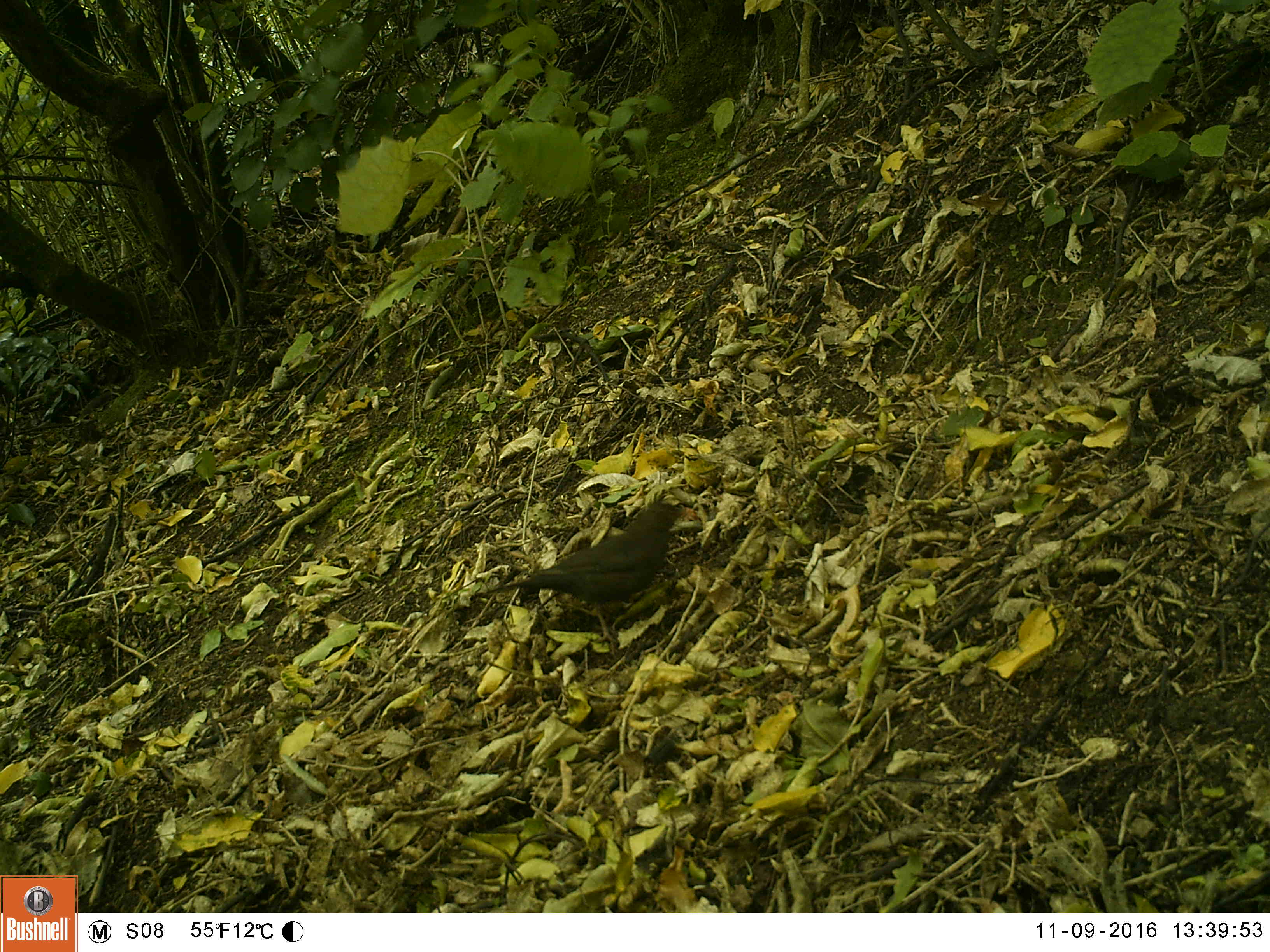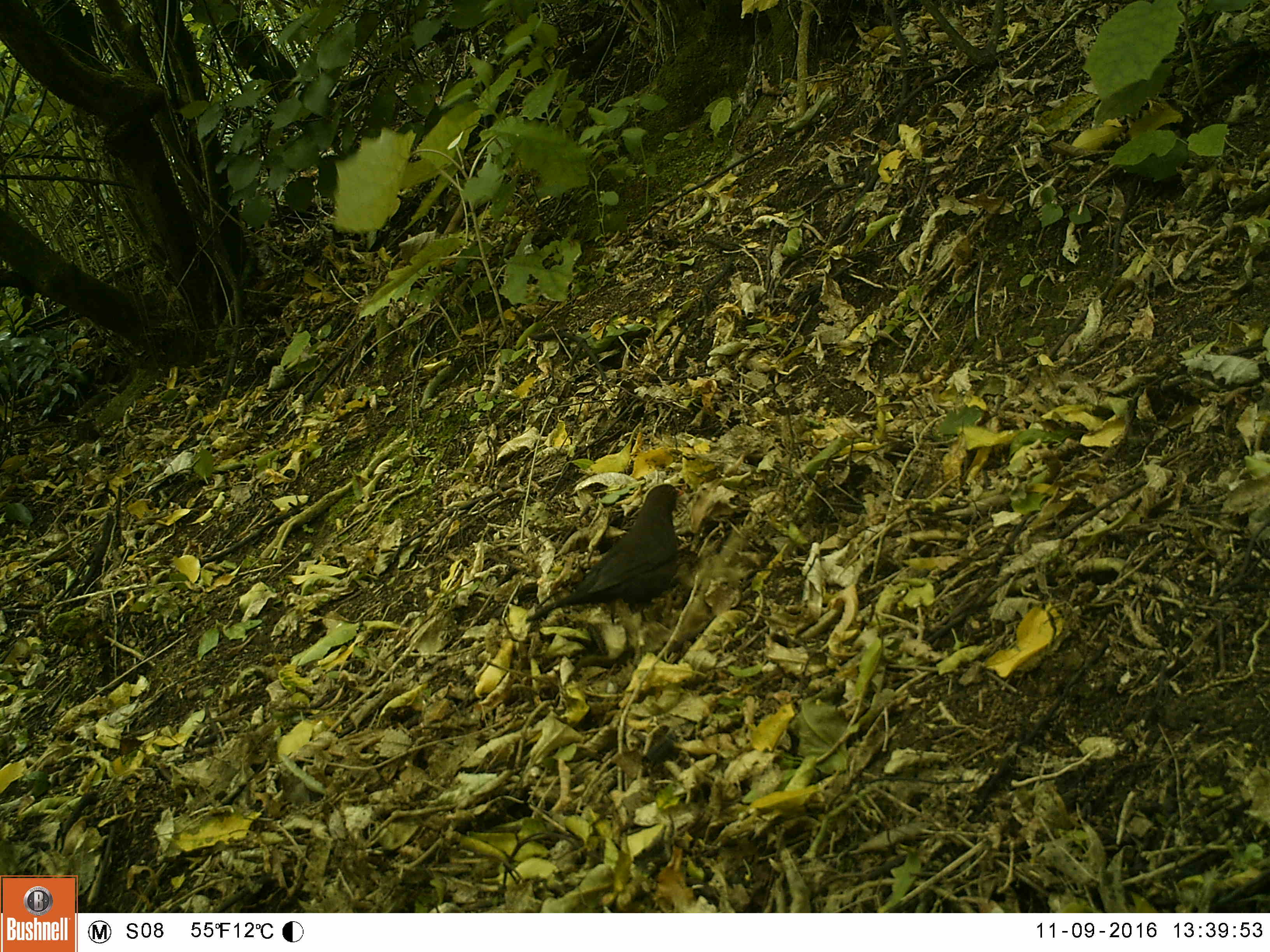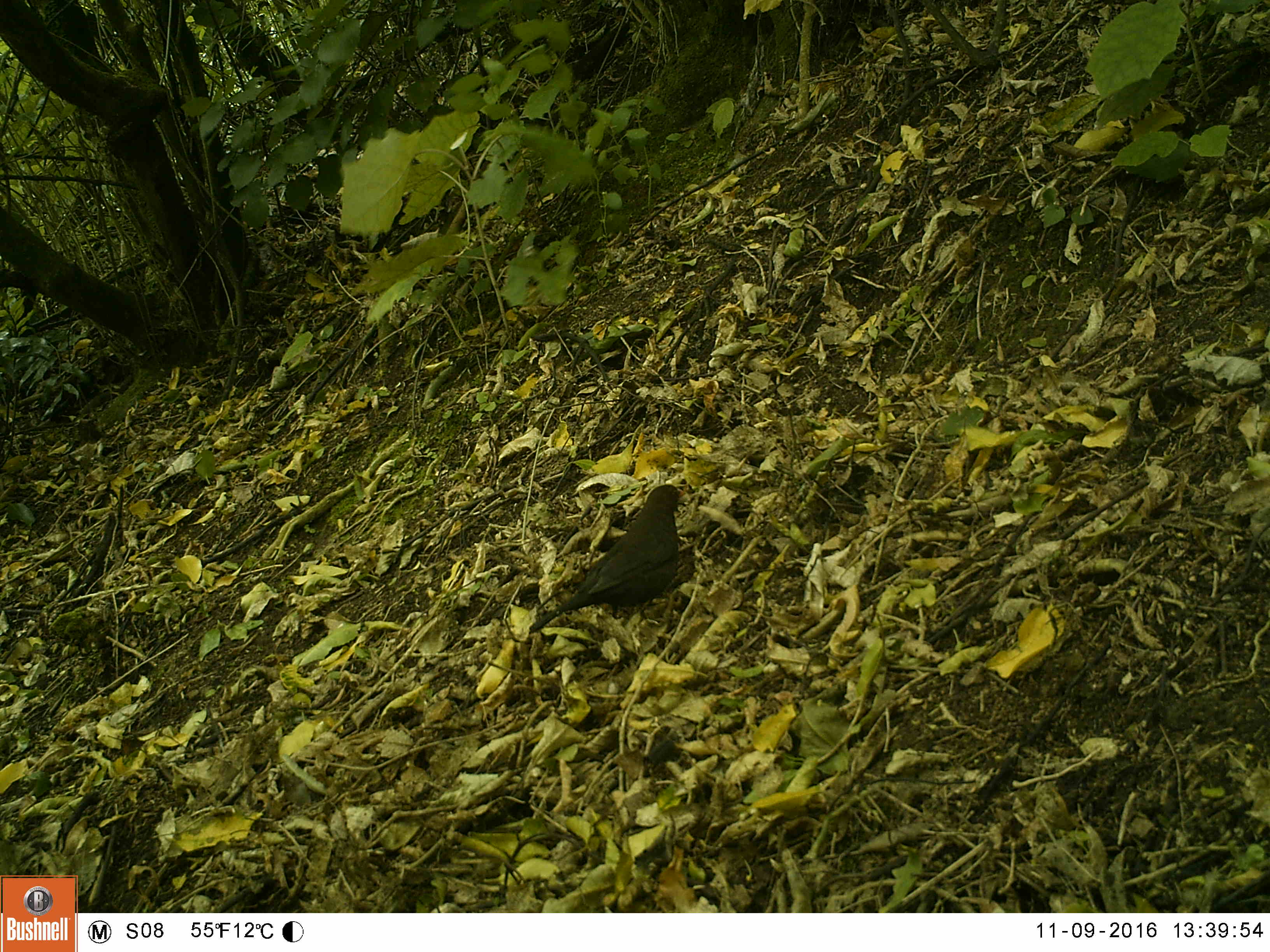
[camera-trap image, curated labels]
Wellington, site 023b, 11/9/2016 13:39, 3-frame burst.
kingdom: Animalia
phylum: Chordata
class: Aves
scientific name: Aves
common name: bird